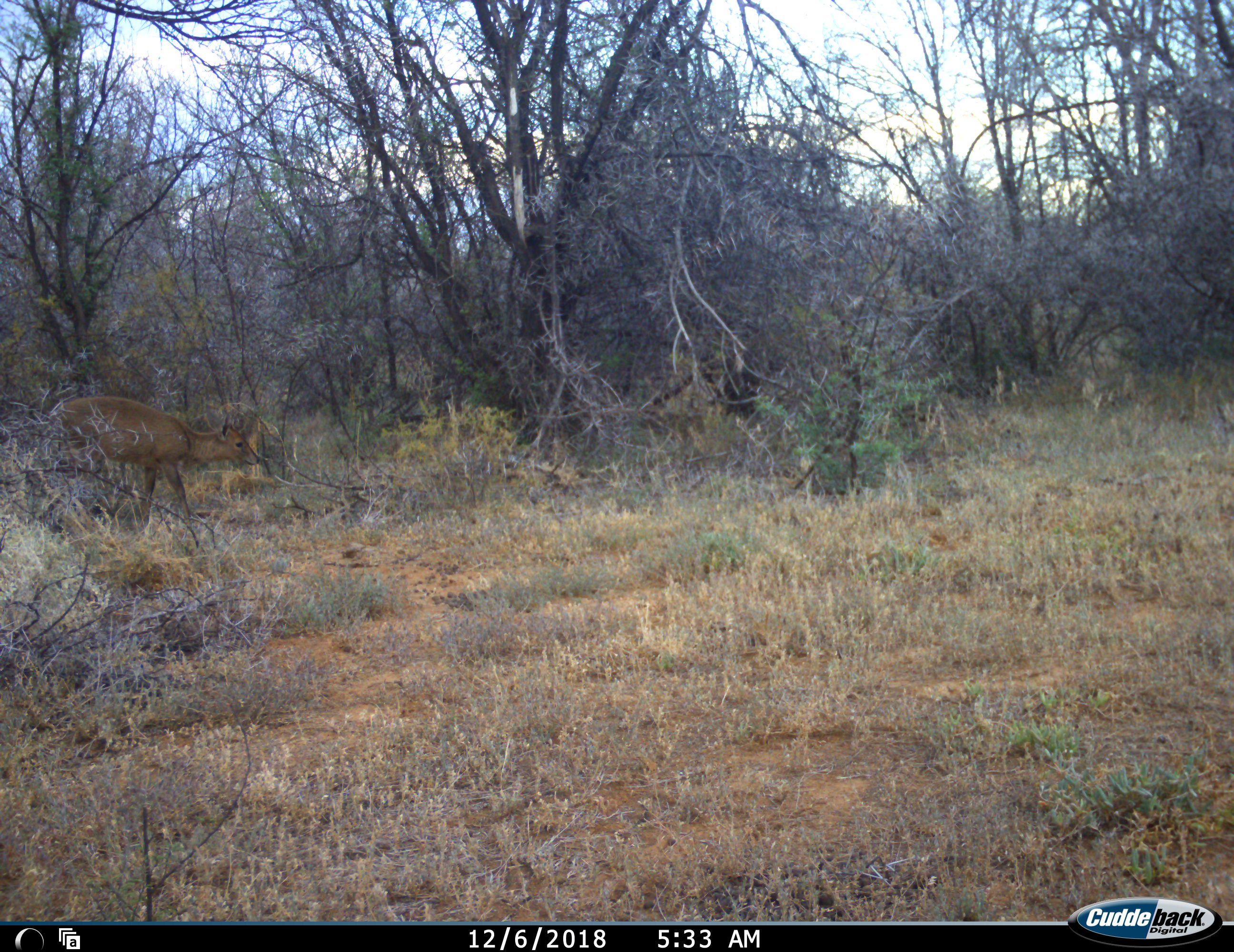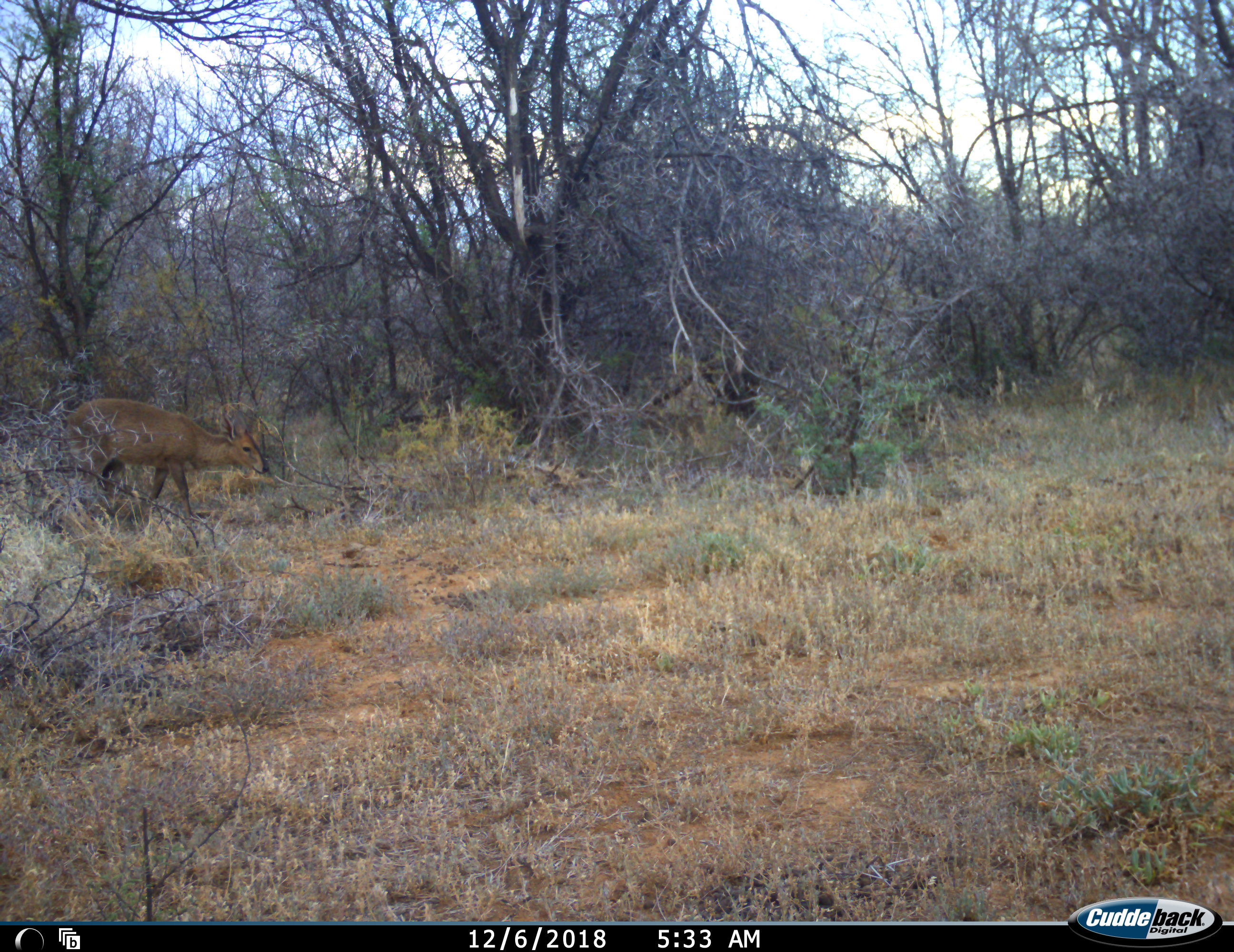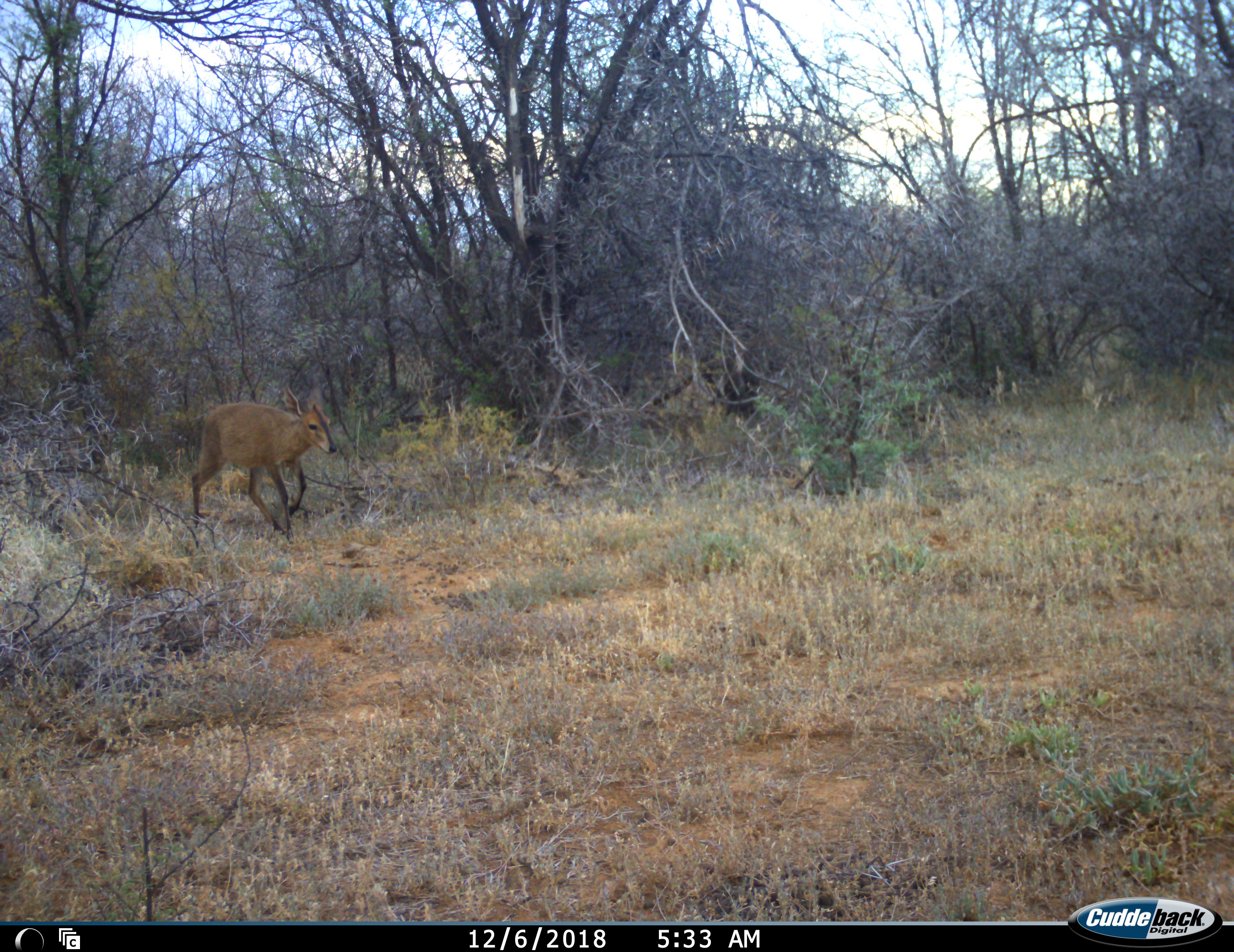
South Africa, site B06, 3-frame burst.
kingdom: Animalia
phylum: Chordata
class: Mammalia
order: Artiodactyla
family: Bovidae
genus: Sylvicapra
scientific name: Sylvicapra grimmia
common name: common grey duiker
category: duikercommongrey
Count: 1.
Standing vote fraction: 0%.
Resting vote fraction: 0%.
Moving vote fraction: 100%.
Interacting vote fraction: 0%.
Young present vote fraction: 0%.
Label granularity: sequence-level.